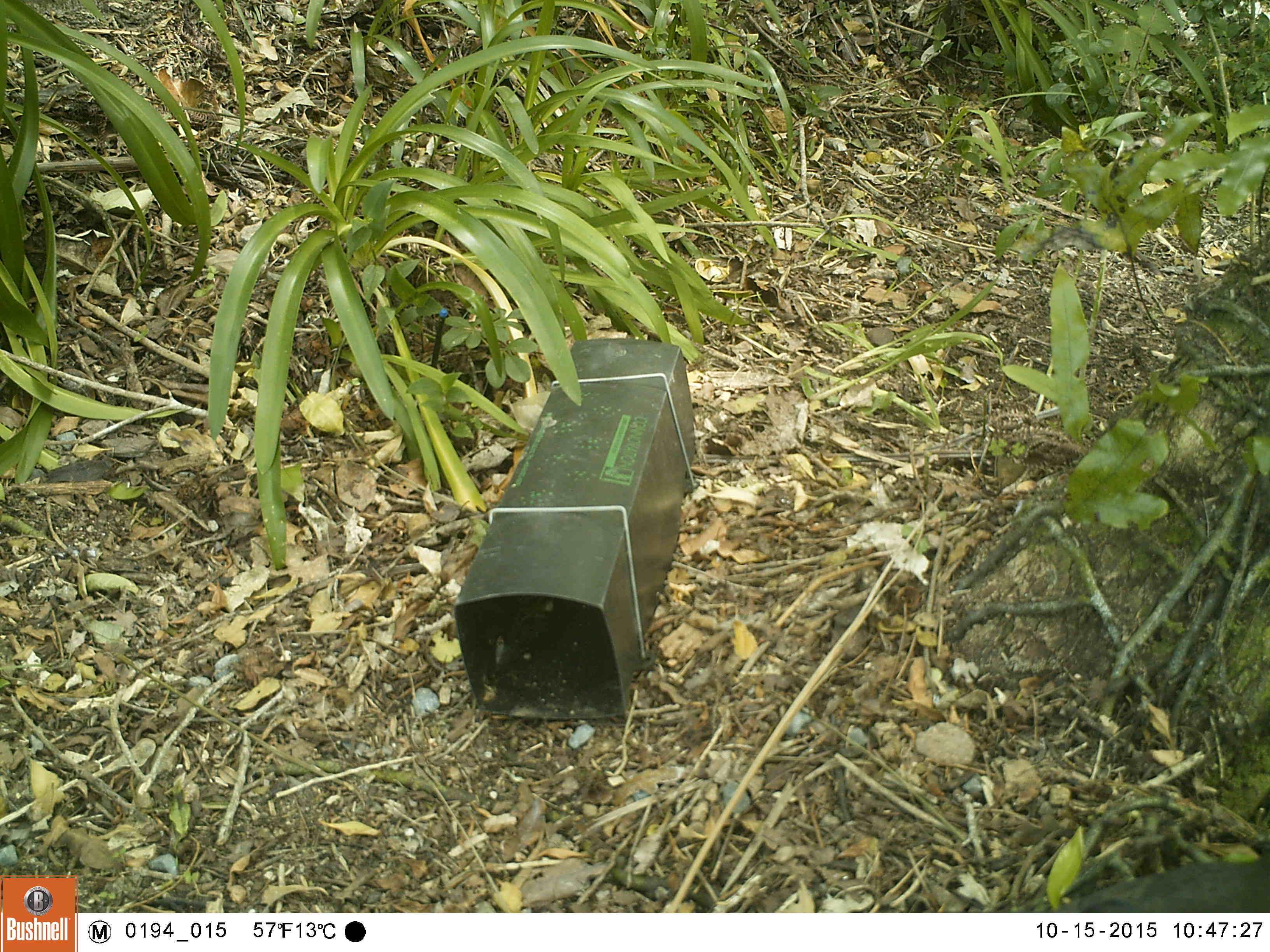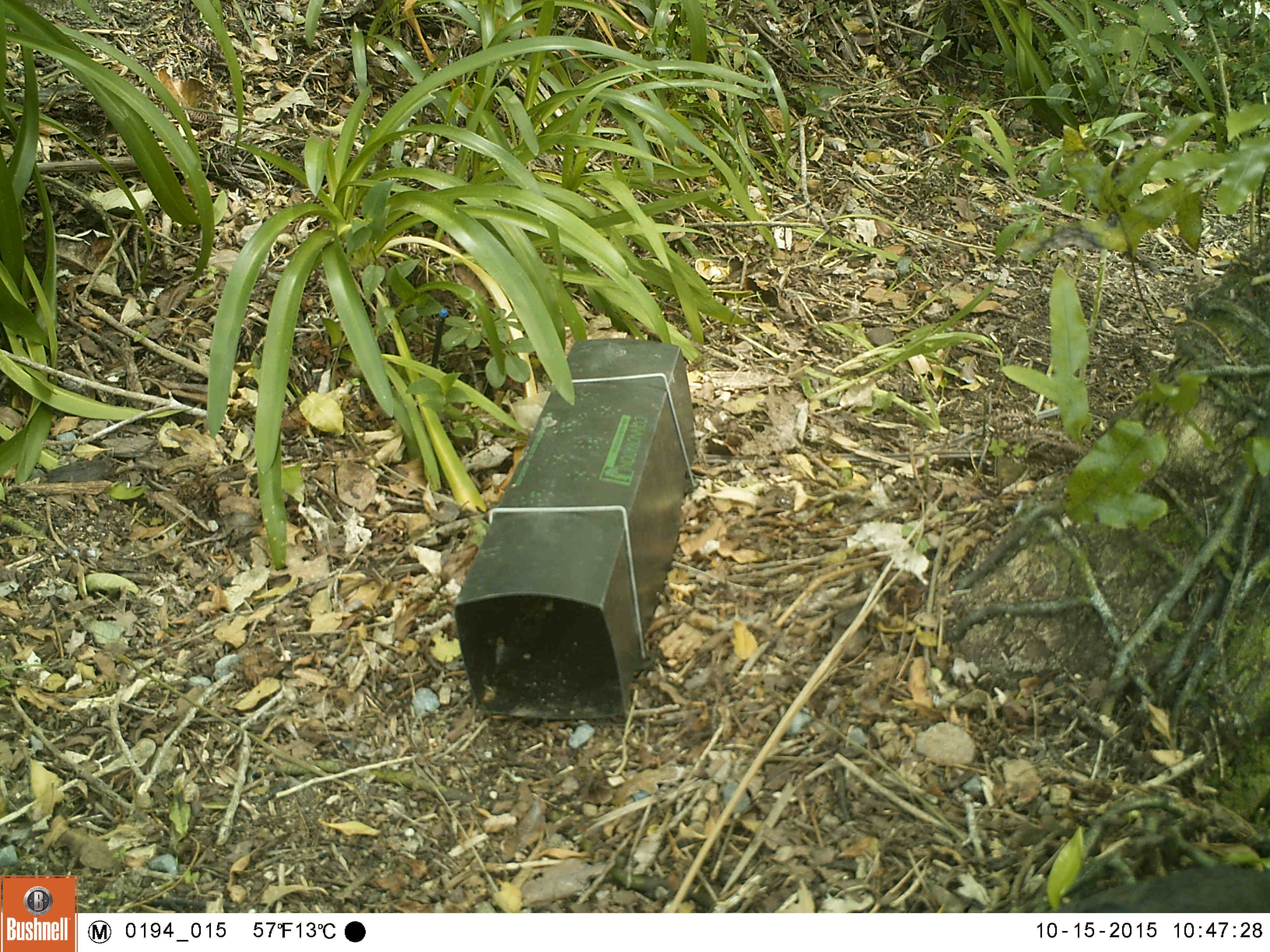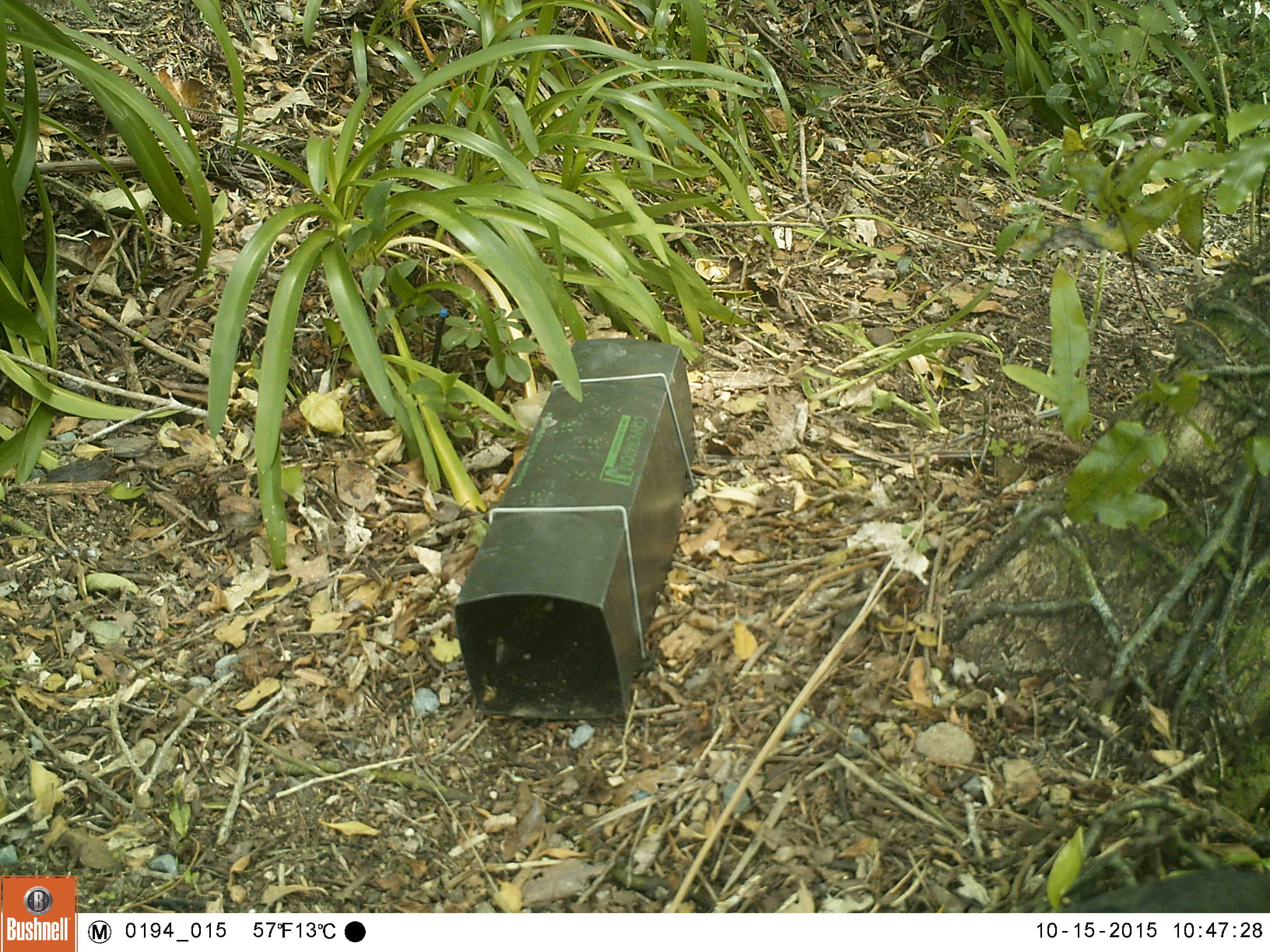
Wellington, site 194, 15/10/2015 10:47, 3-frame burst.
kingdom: Animalia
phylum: Chordata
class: Aves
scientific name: Aves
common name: bird